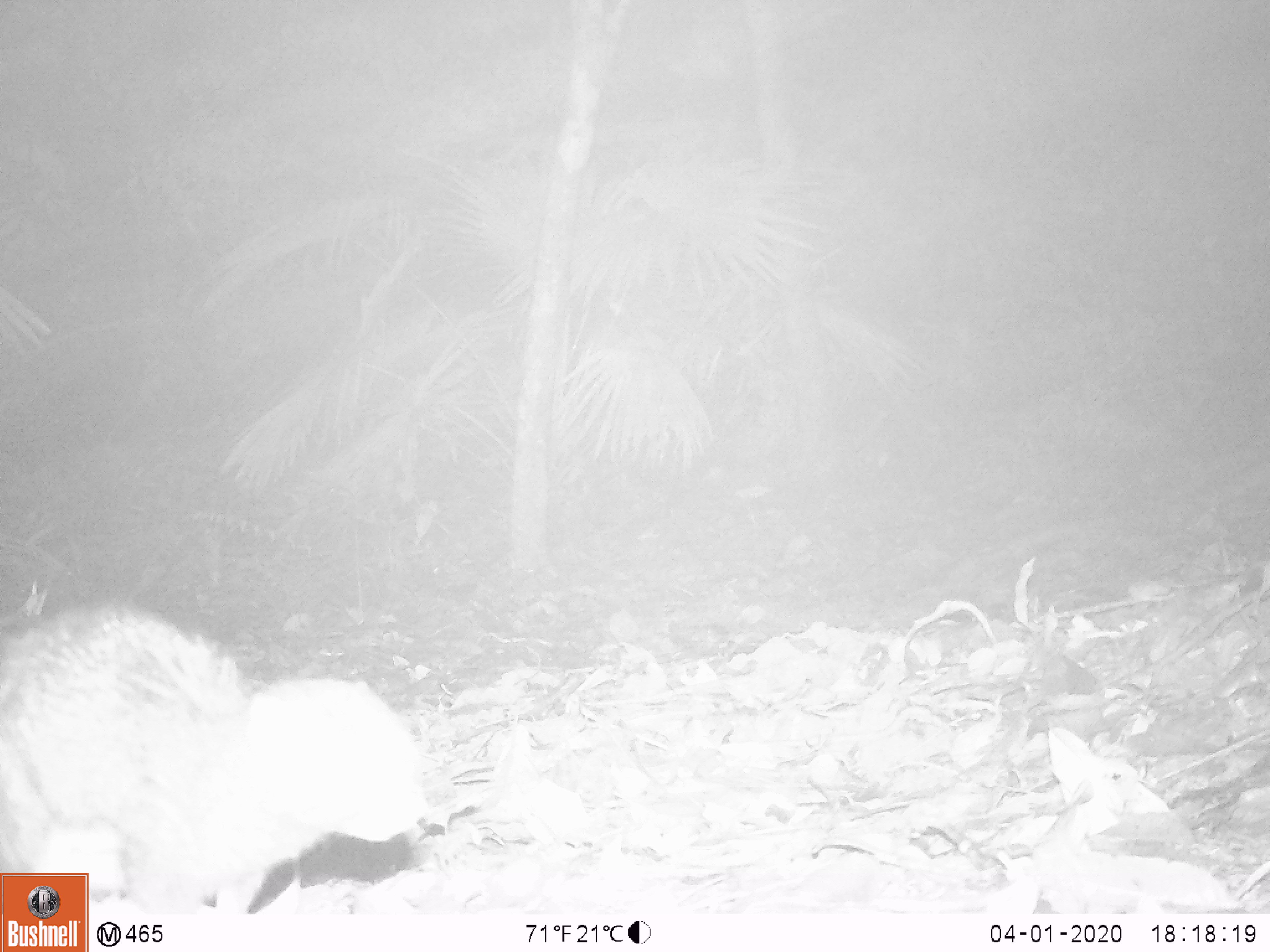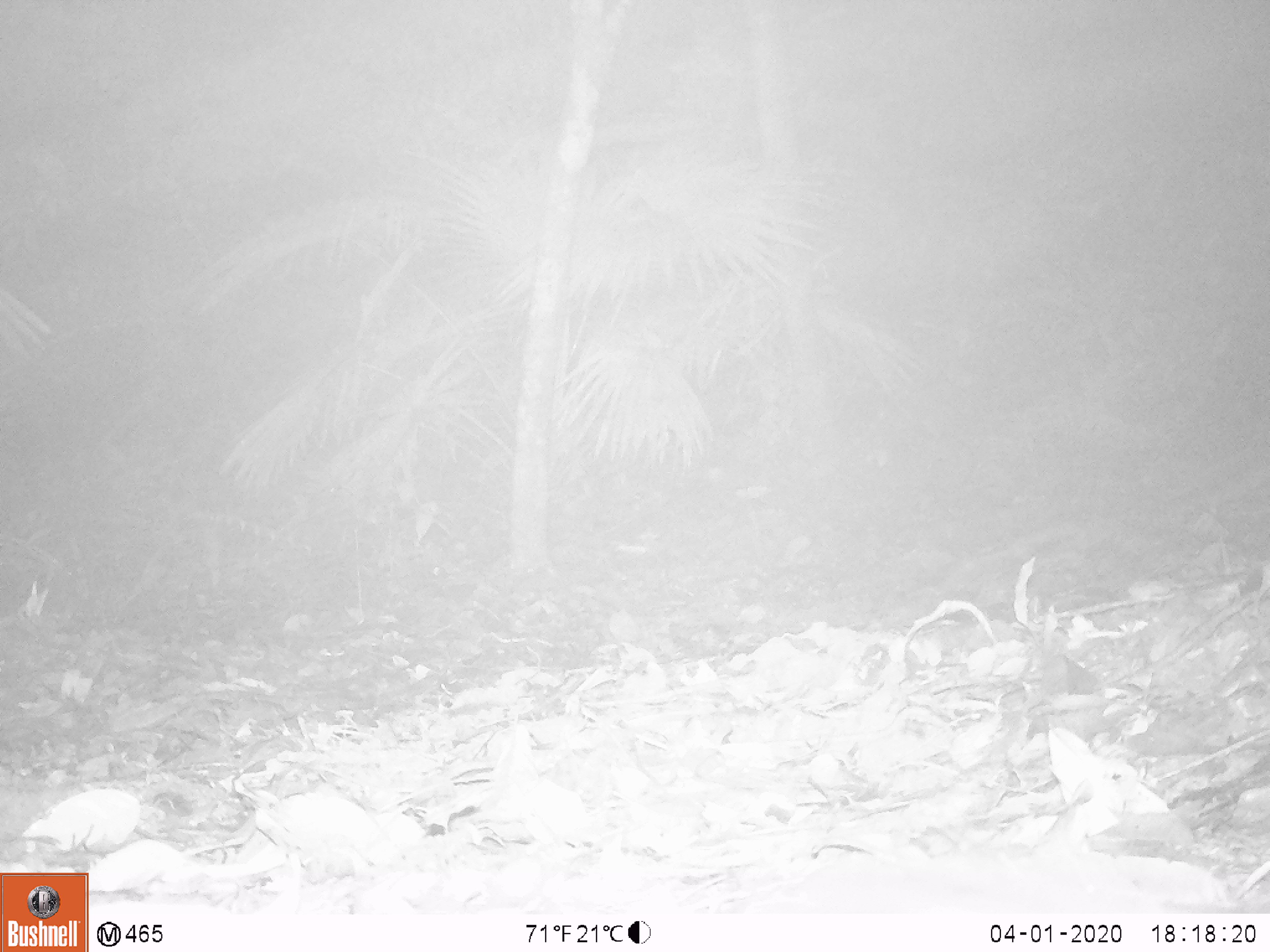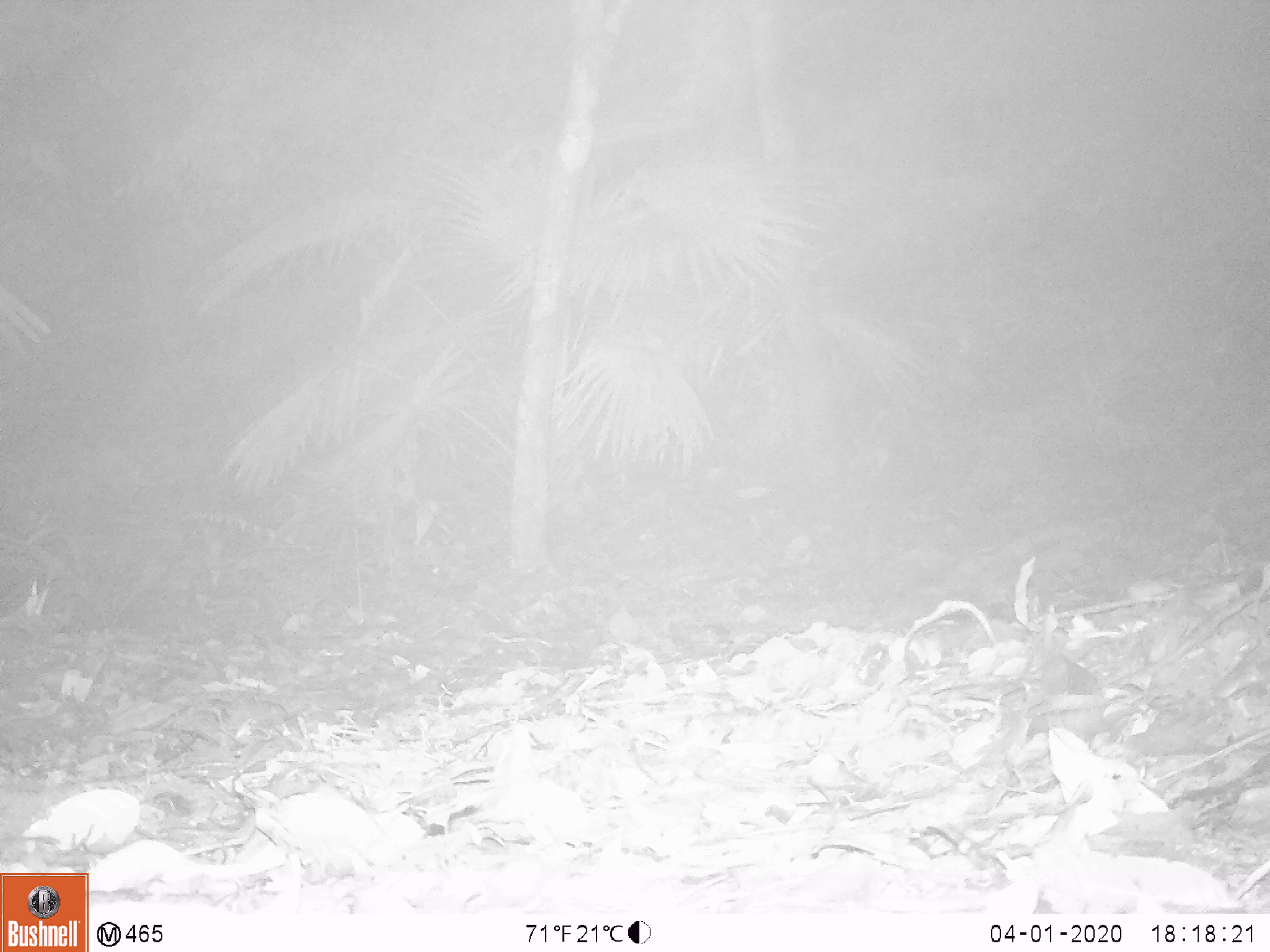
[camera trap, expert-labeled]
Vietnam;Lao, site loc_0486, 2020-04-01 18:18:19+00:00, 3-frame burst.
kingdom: Animalia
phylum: Chordata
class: Mammalia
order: Rodentia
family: Sciuridae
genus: Sciurus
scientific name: Sciurus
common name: squirrel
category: unidentified squirrel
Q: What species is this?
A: Unidentified squirrel (squirrel) (Sciurus).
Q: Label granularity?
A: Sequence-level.